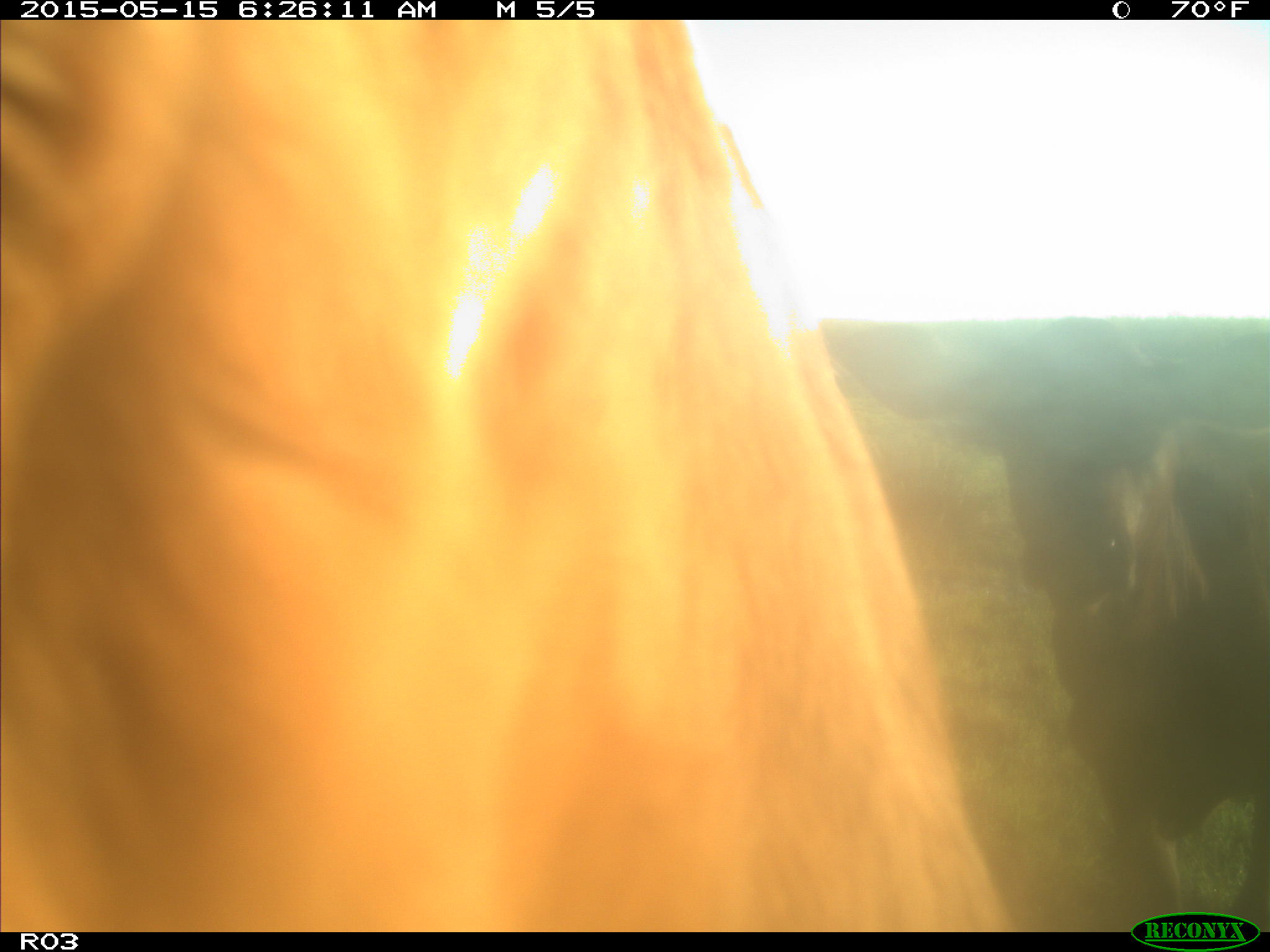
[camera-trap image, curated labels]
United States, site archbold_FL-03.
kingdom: Animalia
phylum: Chordata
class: Mammalia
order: Artiodactyla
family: Bovidae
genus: Bos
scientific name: Bos taurus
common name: domestic cow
Bos taurus (domestic cow).